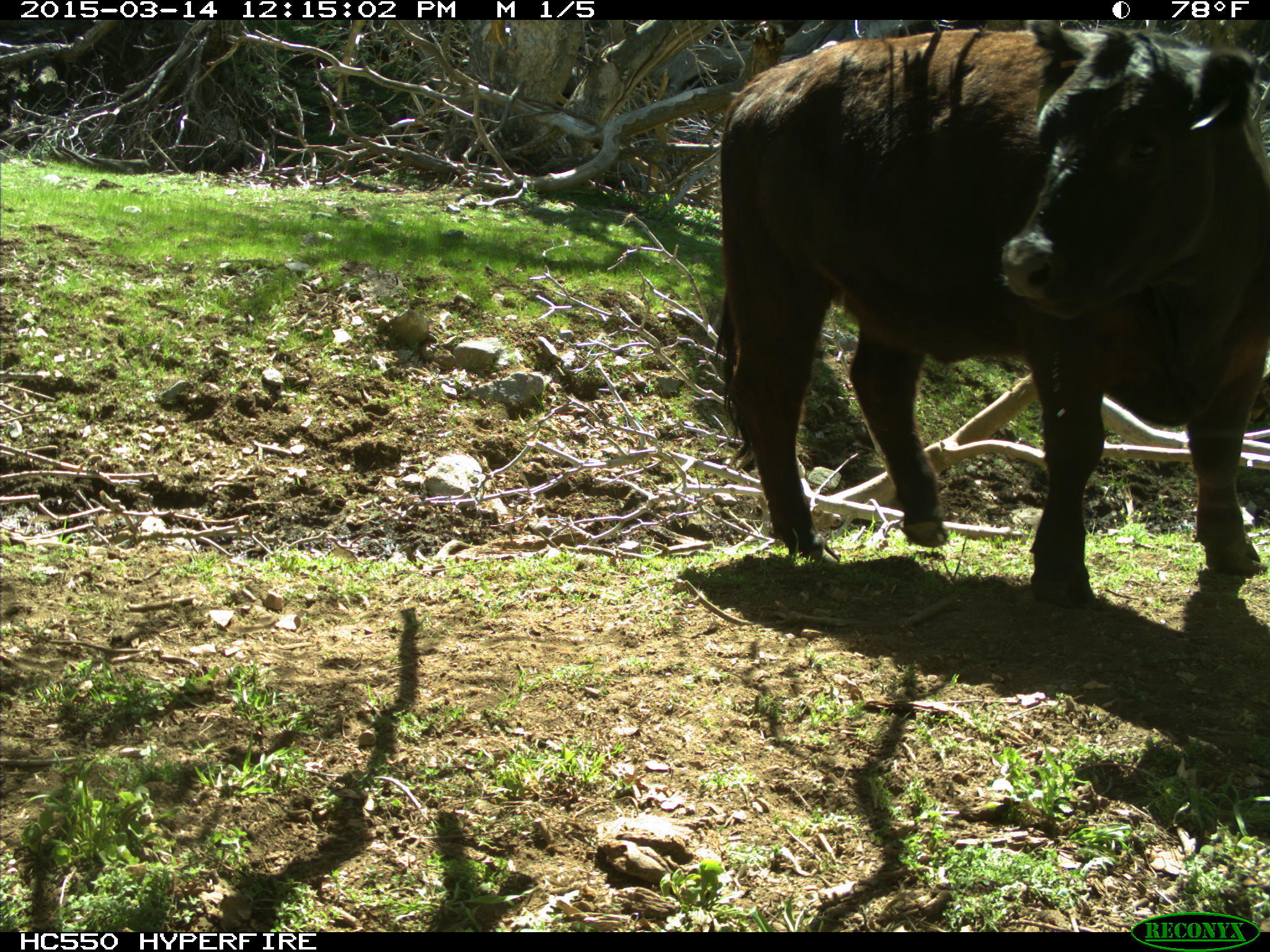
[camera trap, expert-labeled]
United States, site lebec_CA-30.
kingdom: Animalia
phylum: Chordata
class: Mammalia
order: Artiodactyla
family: Bovidae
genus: Bos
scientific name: Bos taurus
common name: domestic cow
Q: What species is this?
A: Bos taurus (domestic cow).